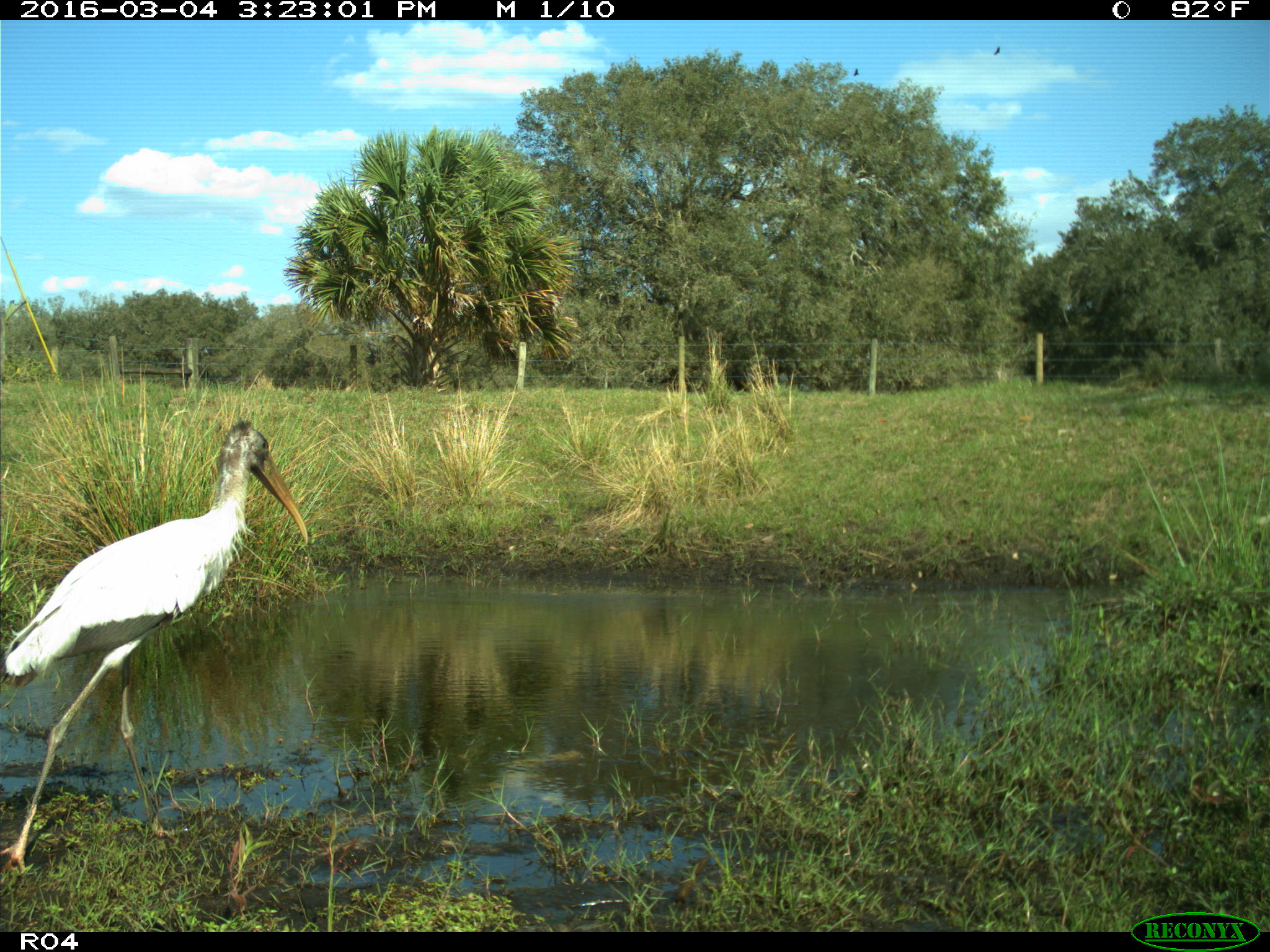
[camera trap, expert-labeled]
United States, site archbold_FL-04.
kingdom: Animalia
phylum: Chordata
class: Aves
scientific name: Aves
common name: birds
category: unidentified bird